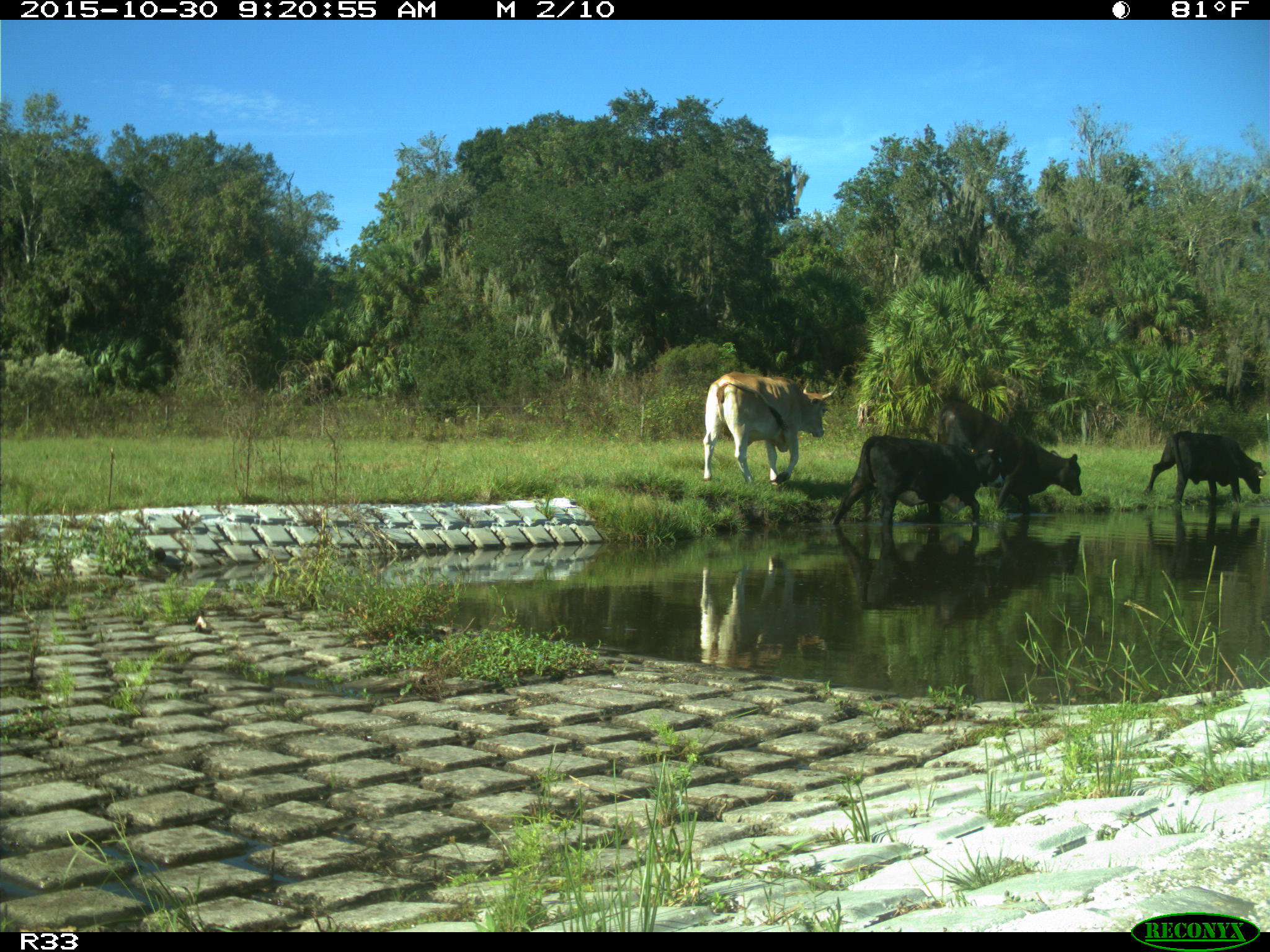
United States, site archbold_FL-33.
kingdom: Animalia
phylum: Chordata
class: Mammalia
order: Artiodactyla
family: Bovidae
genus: Bos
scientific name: Bos taurus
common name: domestic cow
Bos taurus (domestic cow).